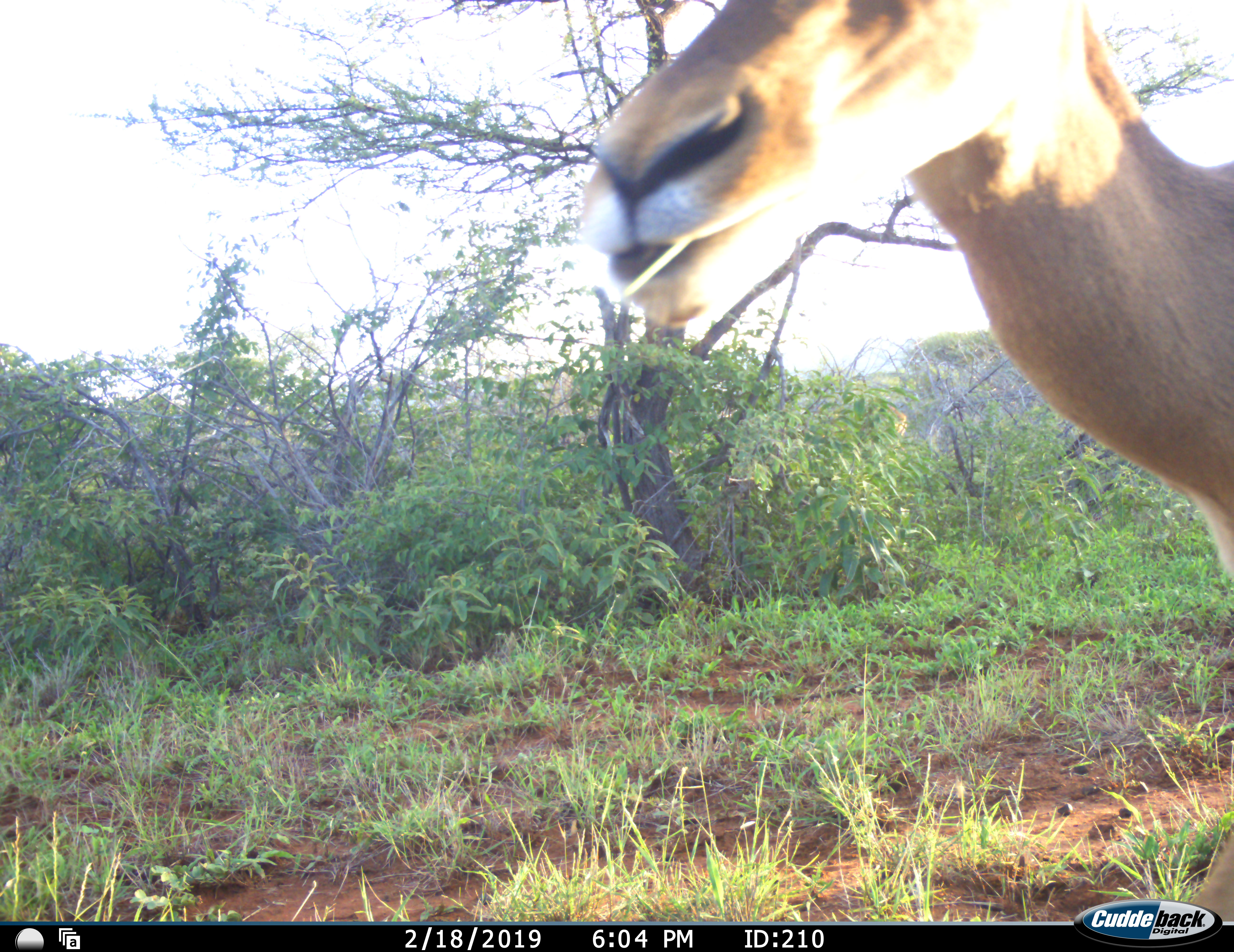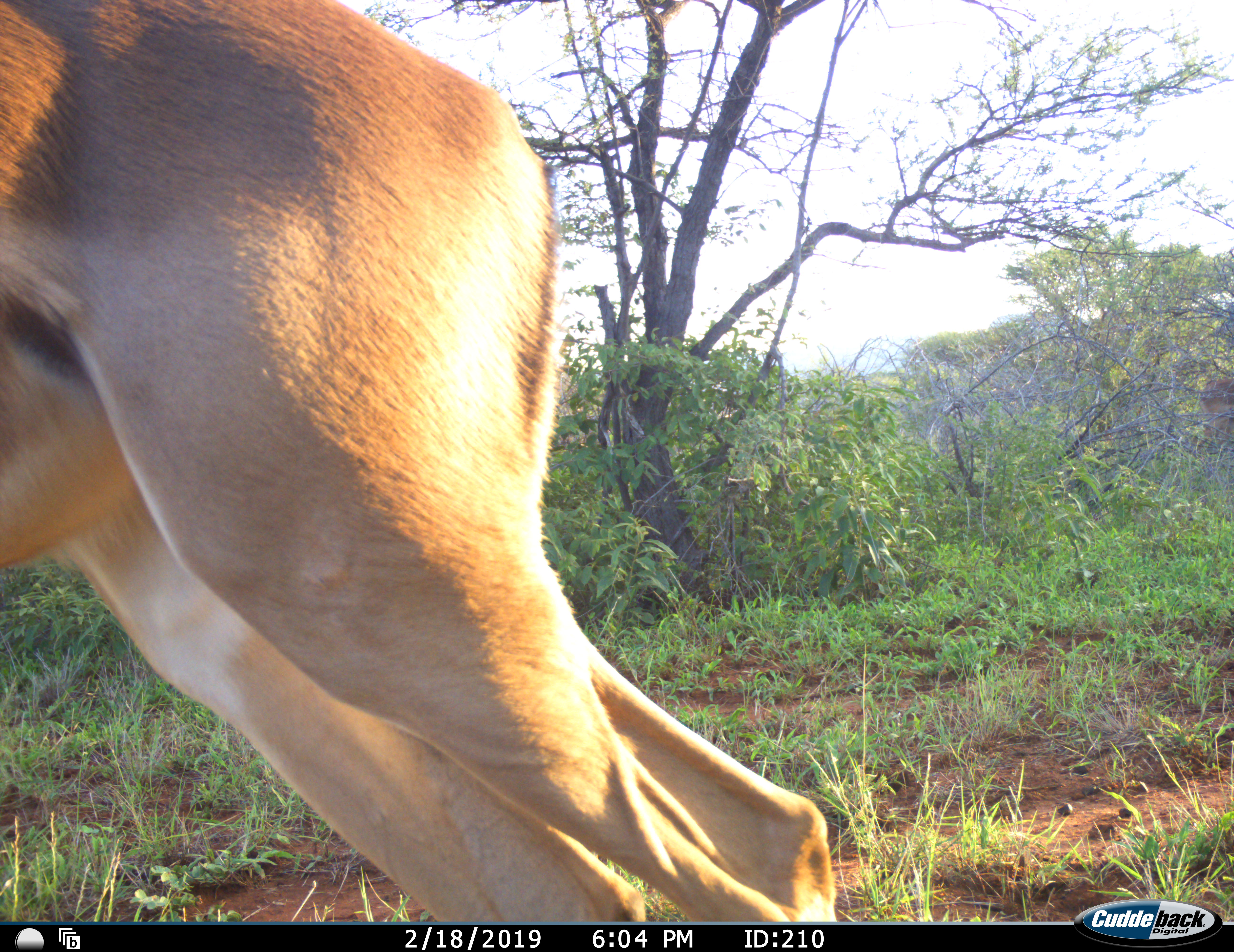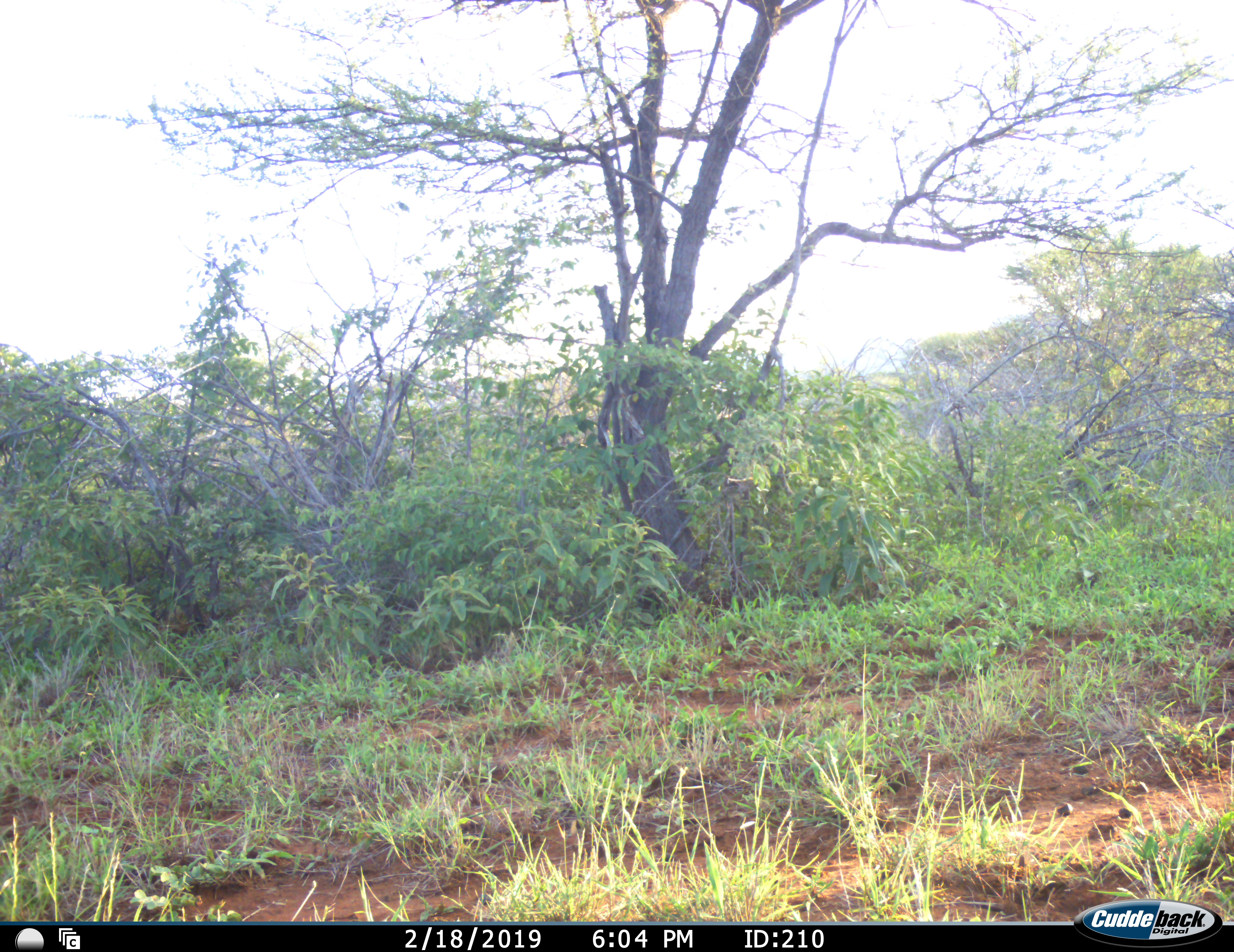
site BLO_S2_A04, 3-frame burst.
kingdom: Animalia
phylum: Chordata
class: Mammalia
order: Artiodactyla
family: Bovidae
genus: Aepyceros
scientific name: Aepyceros melampus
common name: impala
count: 1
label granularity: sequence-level